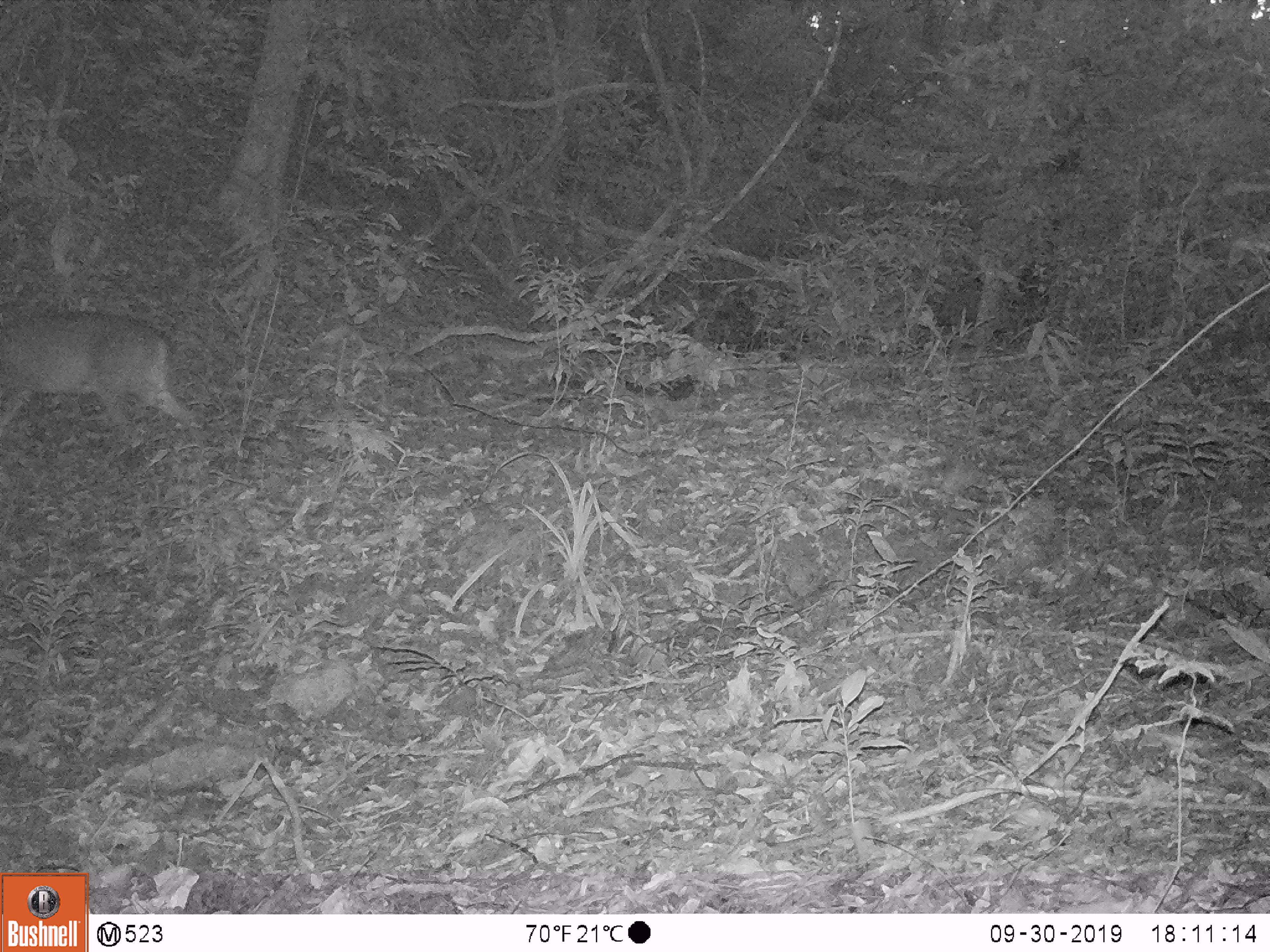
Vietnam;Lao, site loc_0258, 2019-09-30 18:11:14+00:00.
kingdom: Animalia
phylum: Chordata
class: Mammalia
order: Artiodactyla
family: Cervidae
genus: Muntiacus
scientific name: Muntiacus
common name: muntjacs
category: unidentified muntjac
Unidentified muntjac (muntjacs) (Muntiacus). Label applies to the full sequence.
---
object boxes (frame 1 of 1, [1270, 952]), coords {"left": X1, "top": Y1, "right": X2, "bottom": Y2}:
unidentified muntjac: {"left": 0, "top": 311, "right": 192, "bottom": 441}